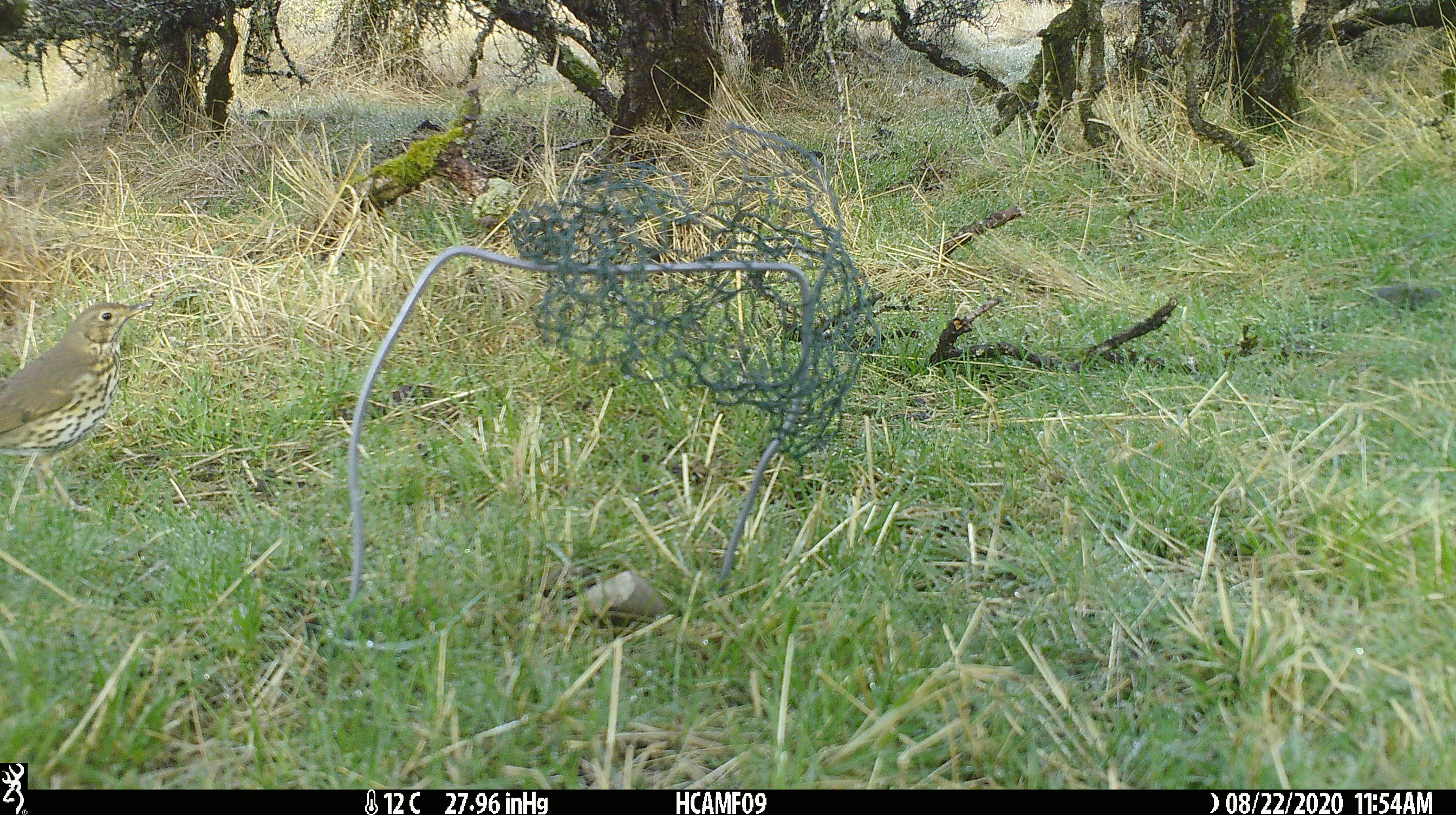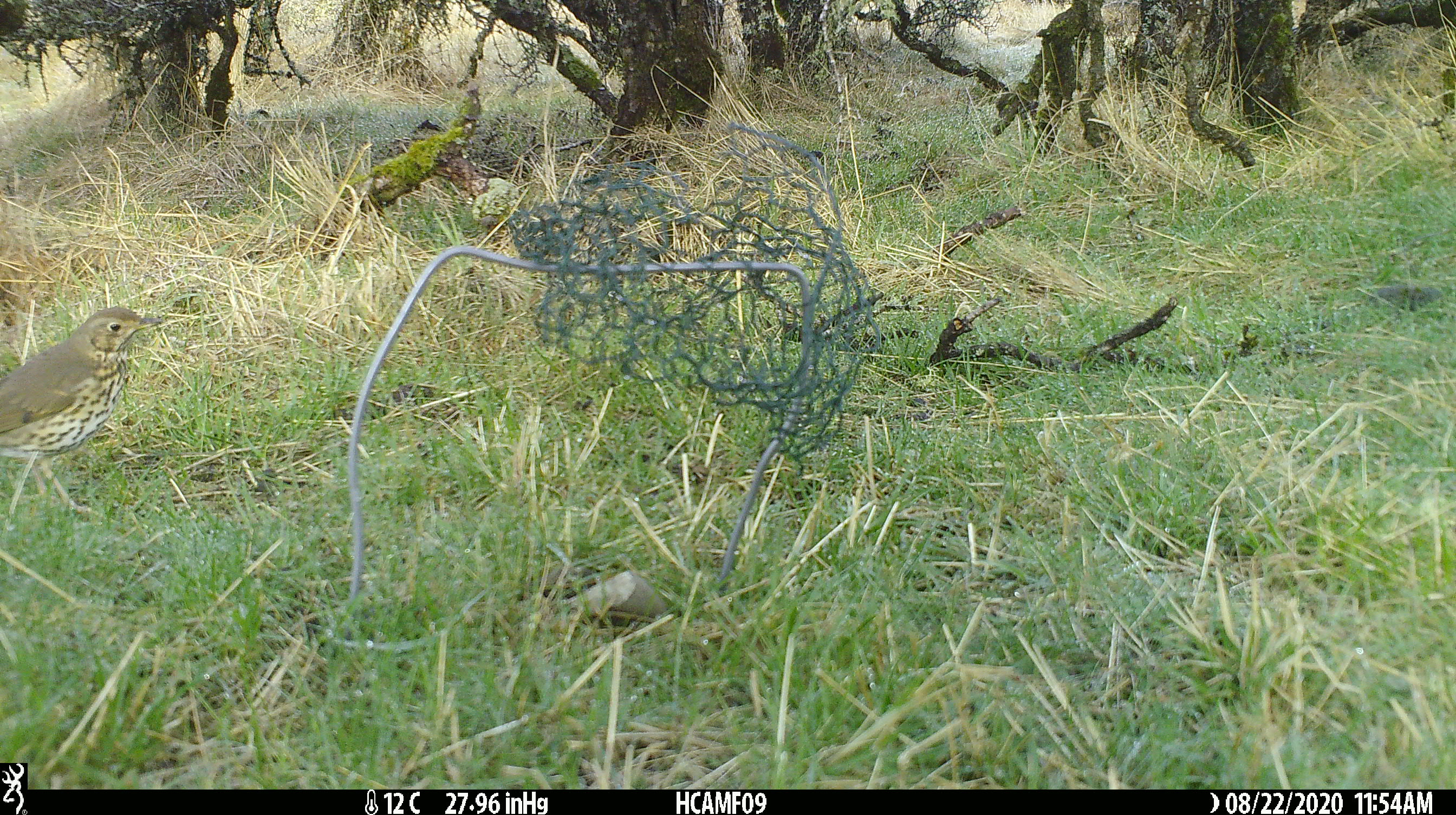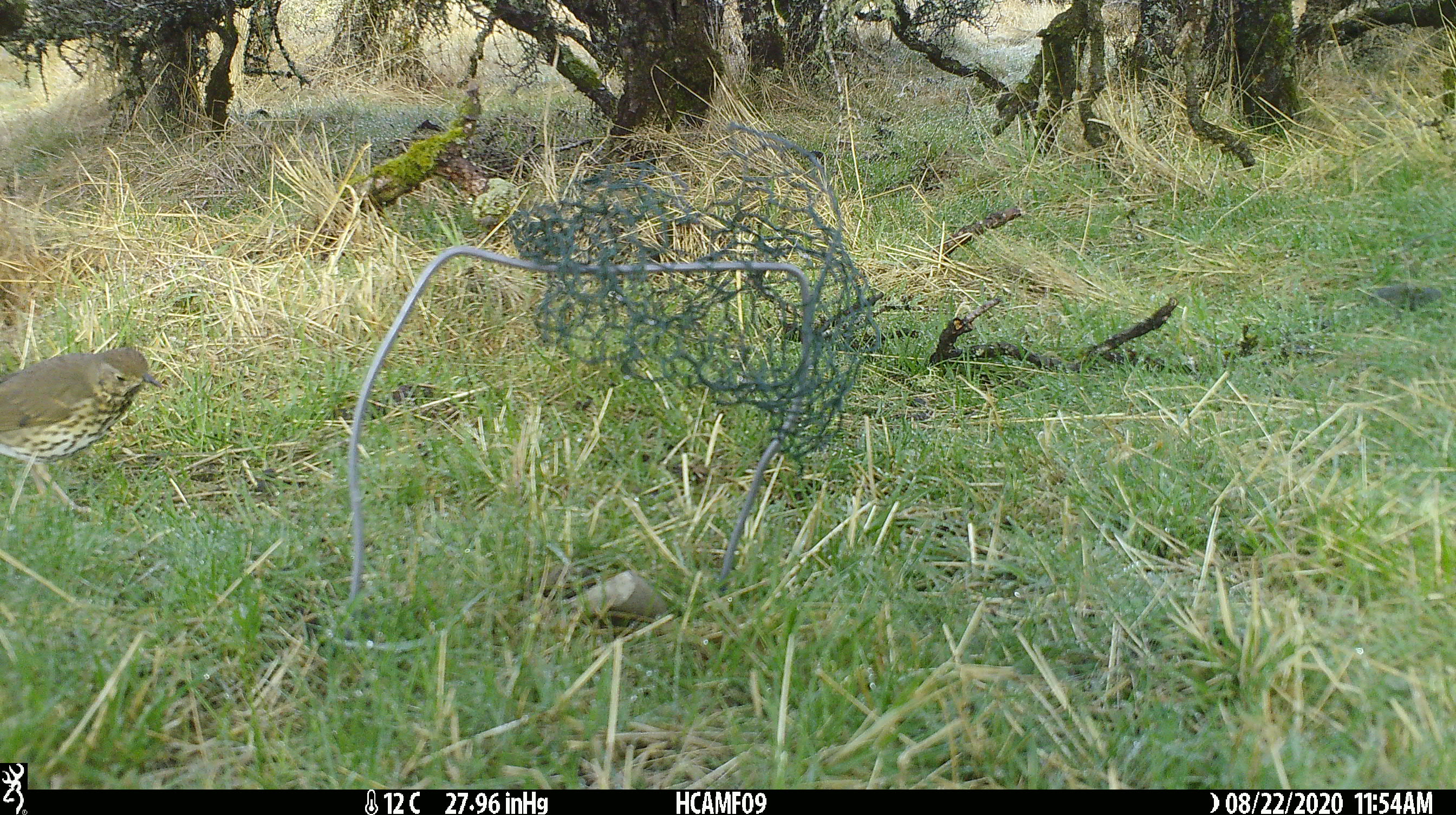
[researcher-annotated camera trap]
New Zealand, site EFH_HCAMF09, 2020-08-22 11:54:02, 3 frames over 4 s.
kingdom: Animalia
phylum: Chordata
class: Aves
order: Passeriformes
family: Turdidae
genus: Turdus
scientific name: Turdus philomelos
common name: song thrush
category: thrush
Thrush (song thrush) (Turdus philomelos).